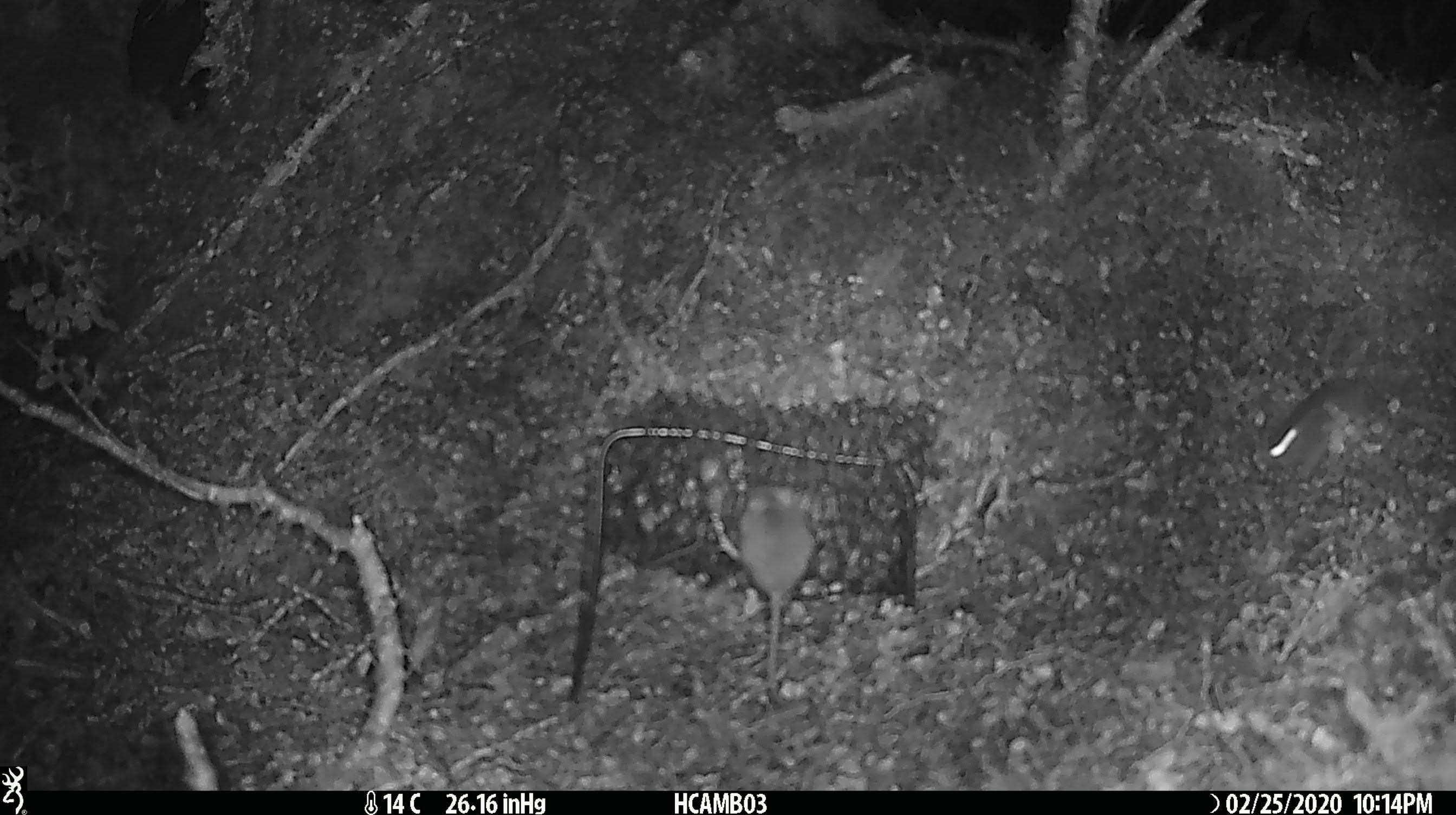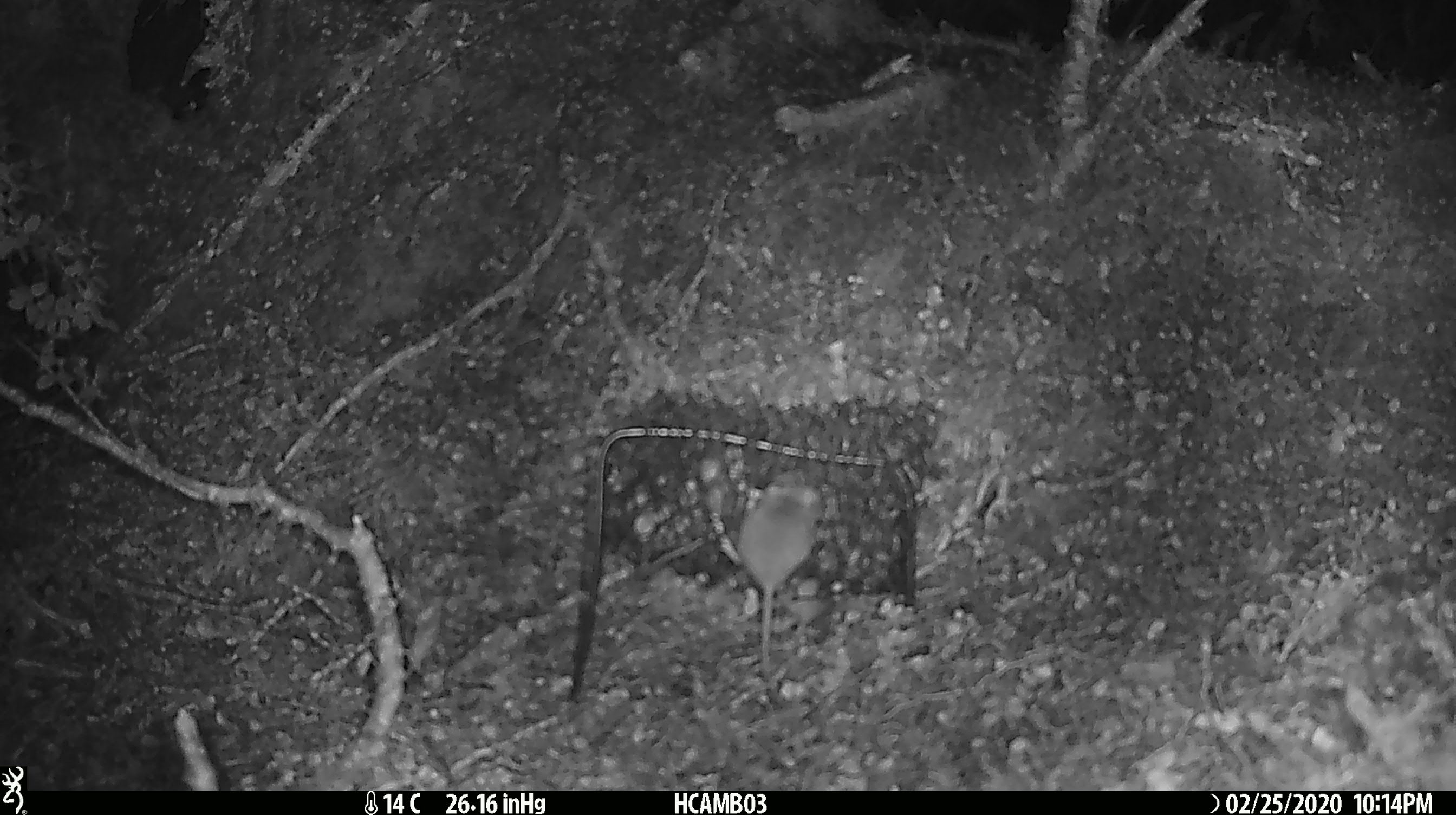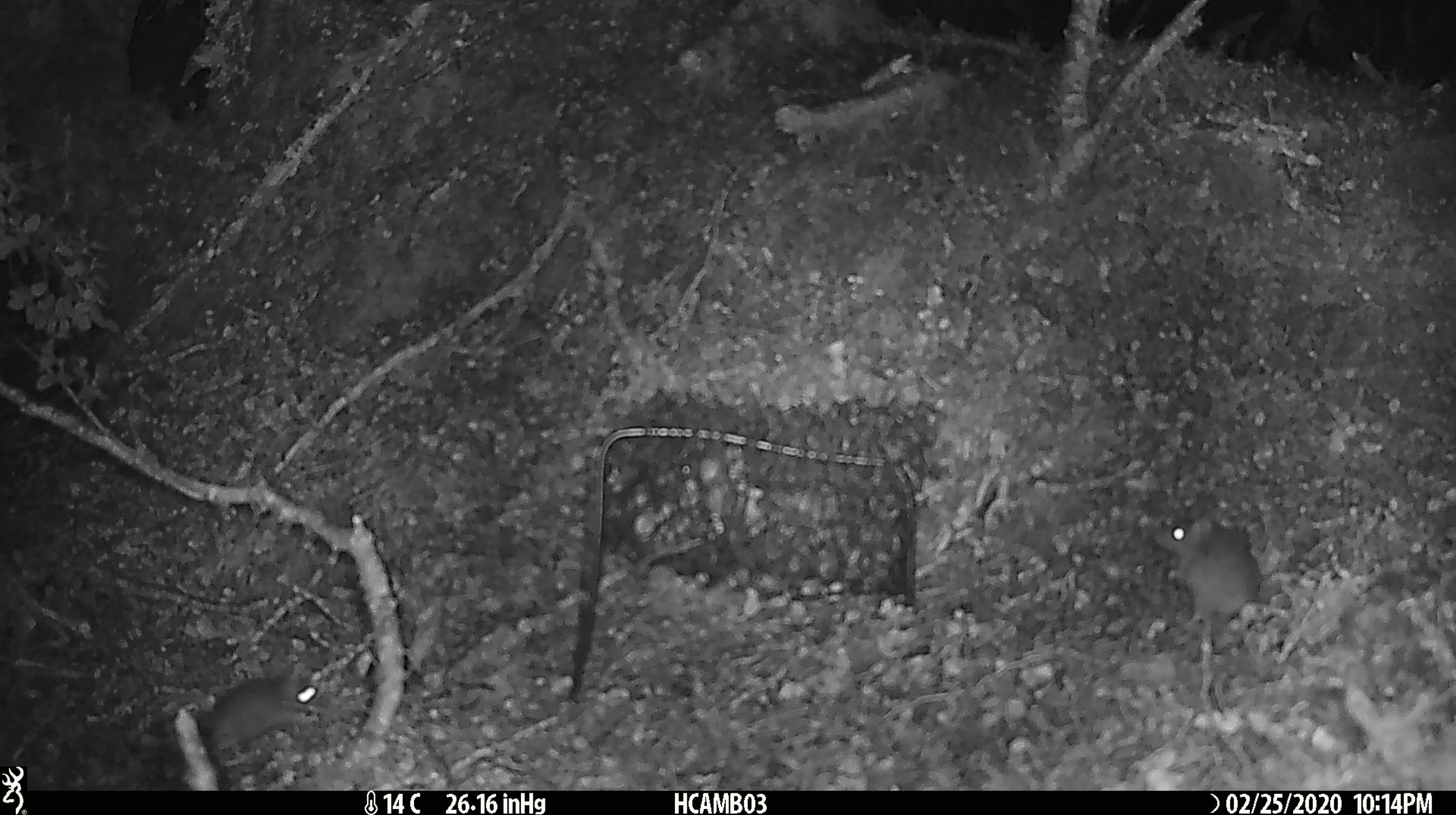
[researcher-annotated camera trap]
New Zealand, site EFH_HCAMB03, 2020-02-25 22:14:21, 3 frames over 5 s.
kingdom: Animalia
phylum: Chordata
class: Mammalia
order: Rodentia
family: Muridae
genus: Mus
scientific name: Mus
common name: mouse